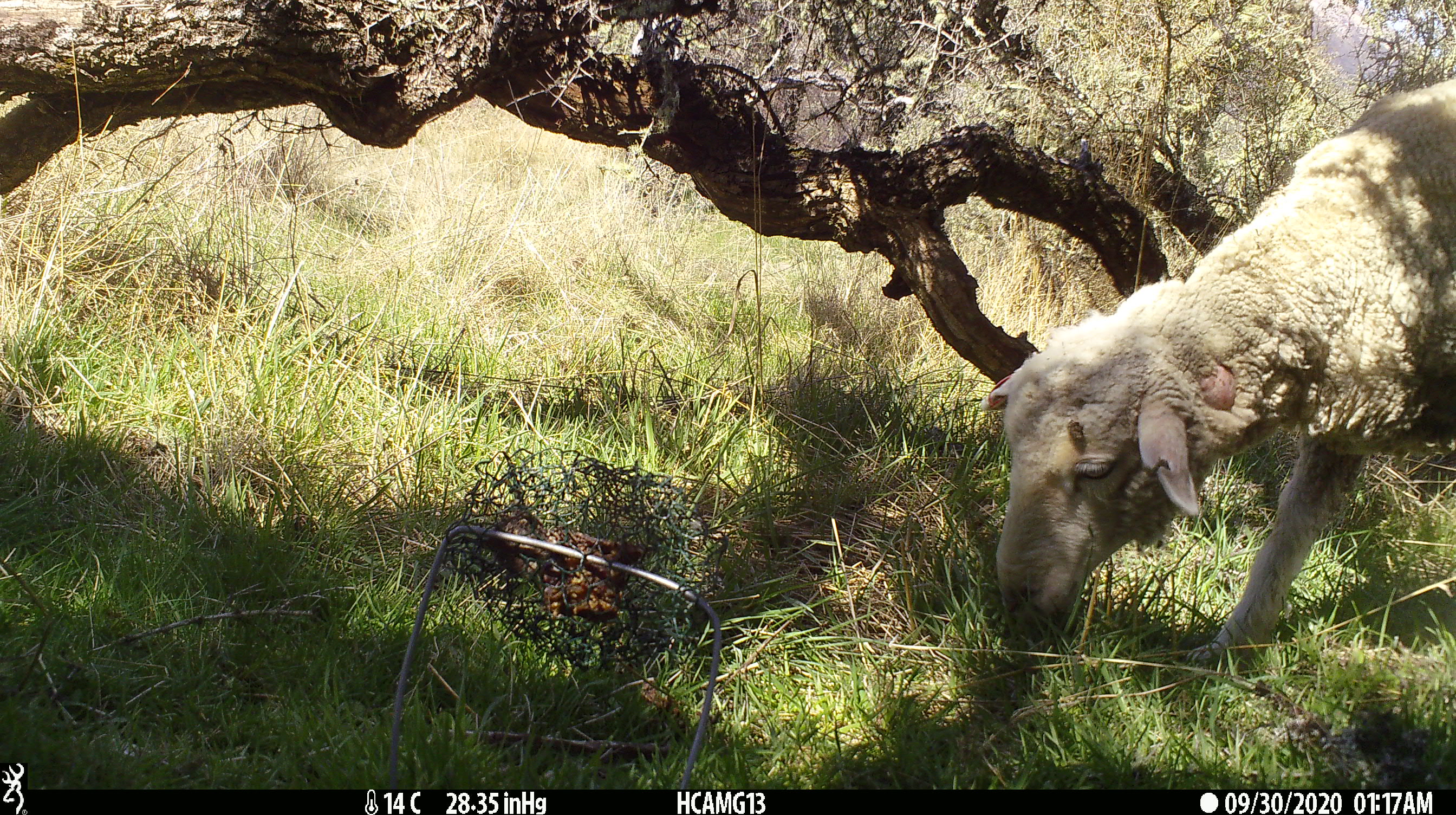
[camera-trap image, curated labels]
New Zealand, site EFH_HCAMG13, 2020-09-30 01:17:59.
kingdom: Animalia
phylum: Chordata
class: Mammalia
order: Artiodactyla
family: Bovidae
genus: Ovis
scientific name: Ovis aries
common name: domestic sheep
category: sheep